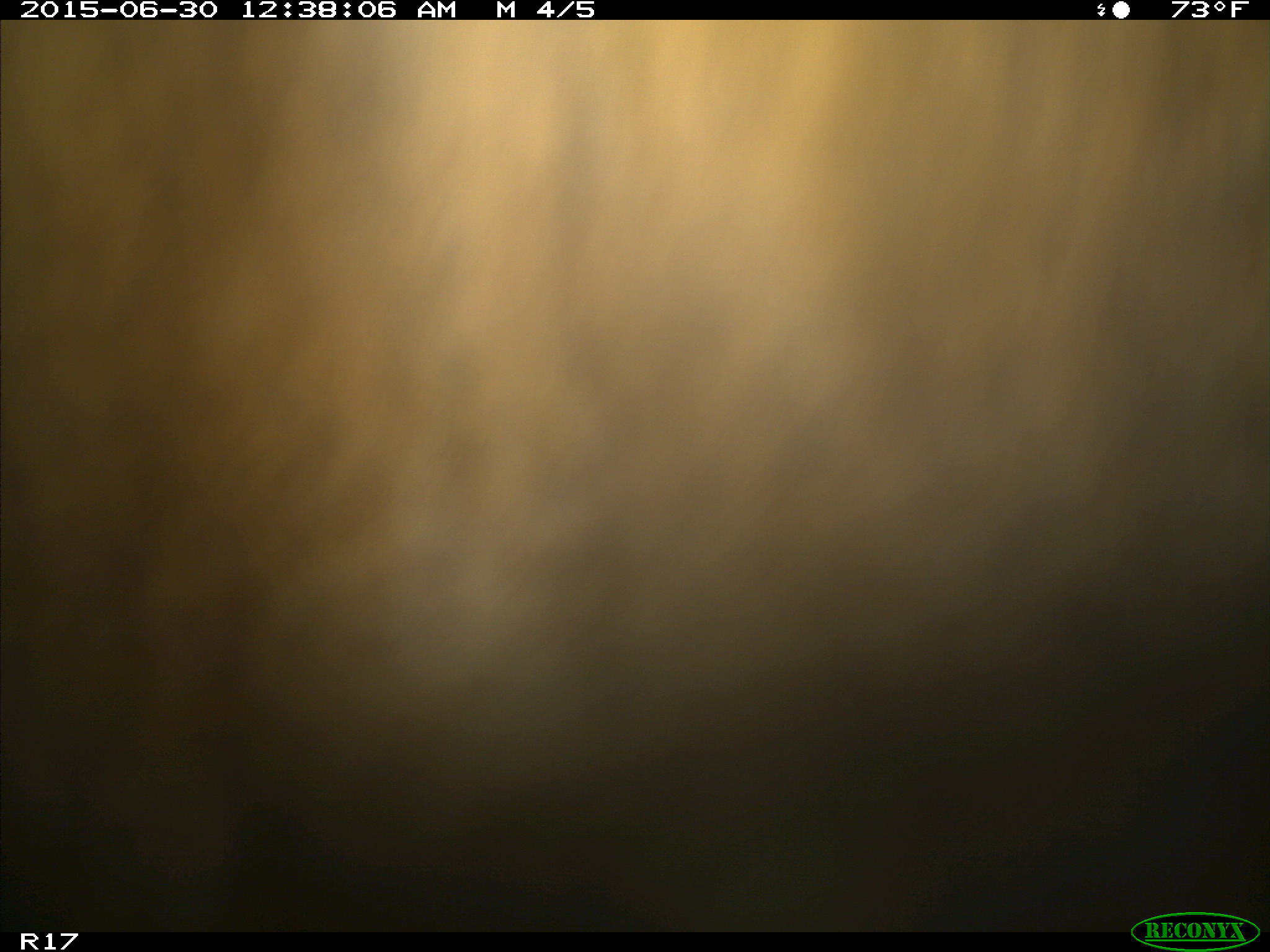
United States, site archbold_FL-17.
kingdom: Animalia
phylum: Chordata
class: Mammalia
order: Artiodactyla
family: Bovidae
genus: Bos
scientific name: Bos taurus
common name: domestic cow